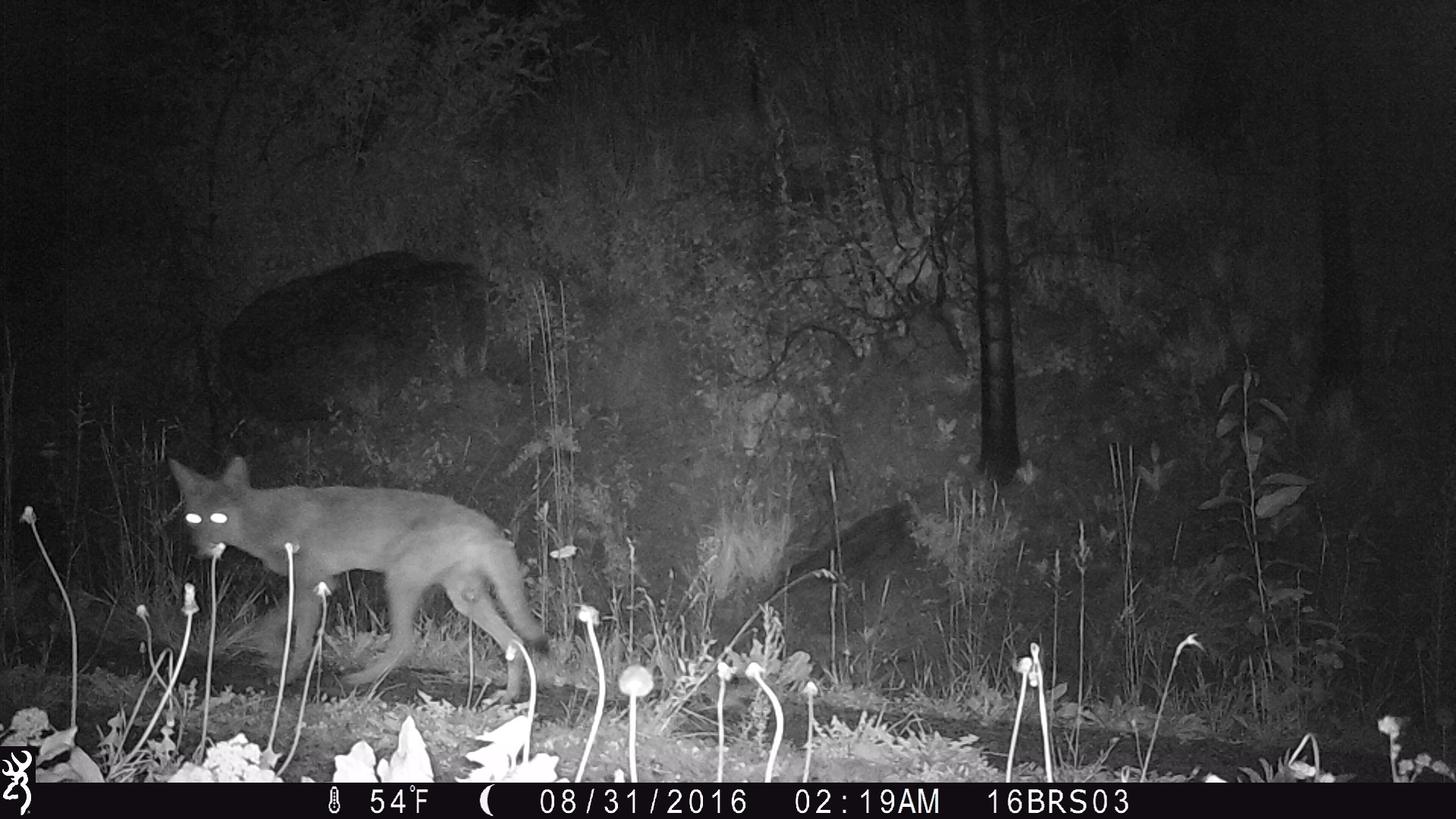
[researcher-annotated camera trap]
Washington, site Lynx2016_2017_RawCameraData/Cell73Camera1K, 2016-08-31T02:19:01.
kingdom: Animalia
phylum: Chordata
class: Mammalia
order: Carnivora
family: Canidae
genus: Canis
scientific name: Canis latrans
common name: coyote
Canis latrans (coyote). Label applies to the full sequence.